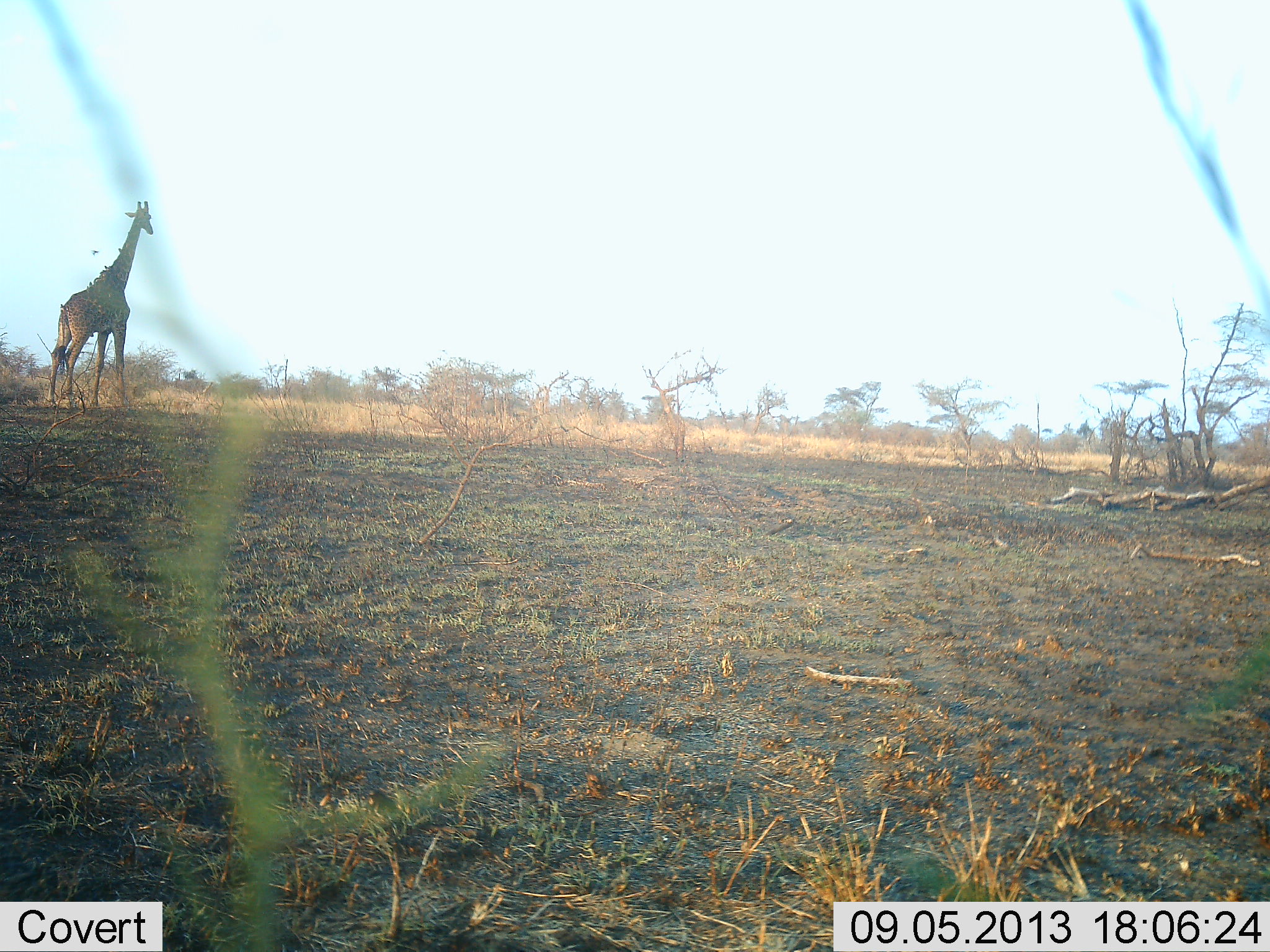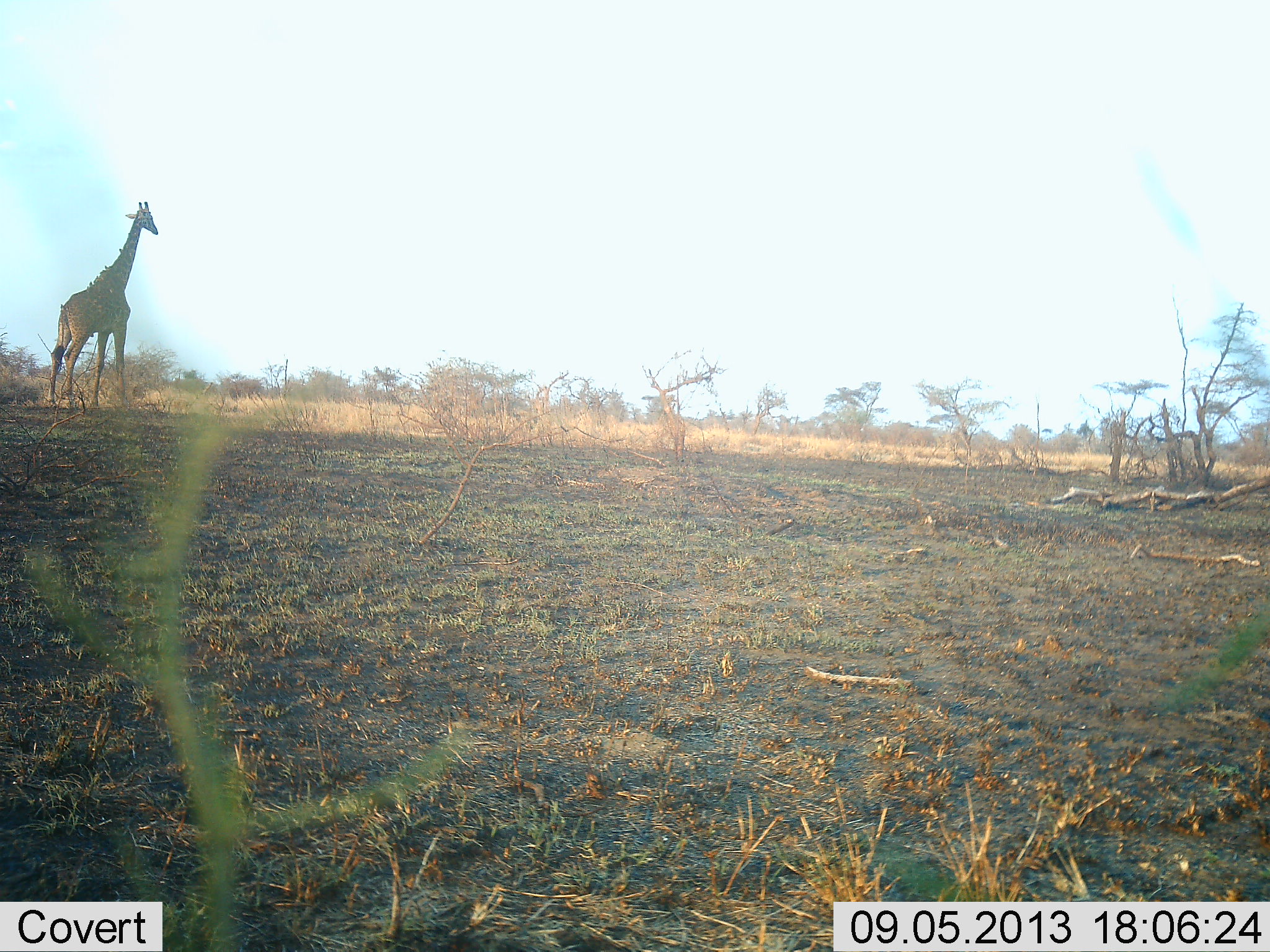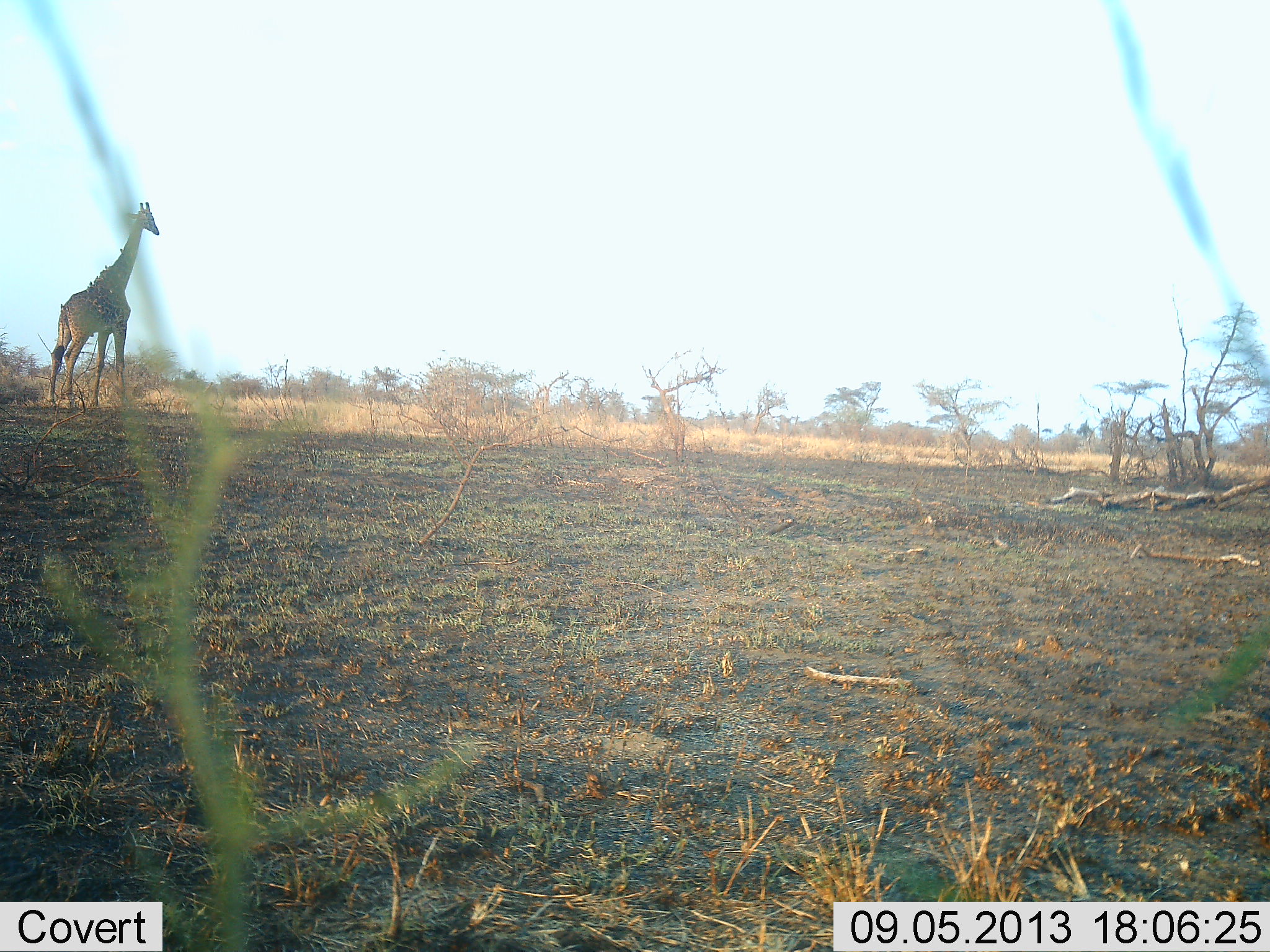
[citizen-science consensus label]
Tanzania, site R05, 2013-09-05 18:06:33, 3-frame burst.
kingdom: Animalia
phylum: Chordata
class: Mammalia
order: Artiodactyla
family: Giraffidae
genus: Giraffa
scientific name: Giraffa camelopardalis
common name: giraffe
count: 1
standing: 97%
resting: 0%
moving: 3%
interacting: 0%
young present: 0%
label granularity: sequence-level